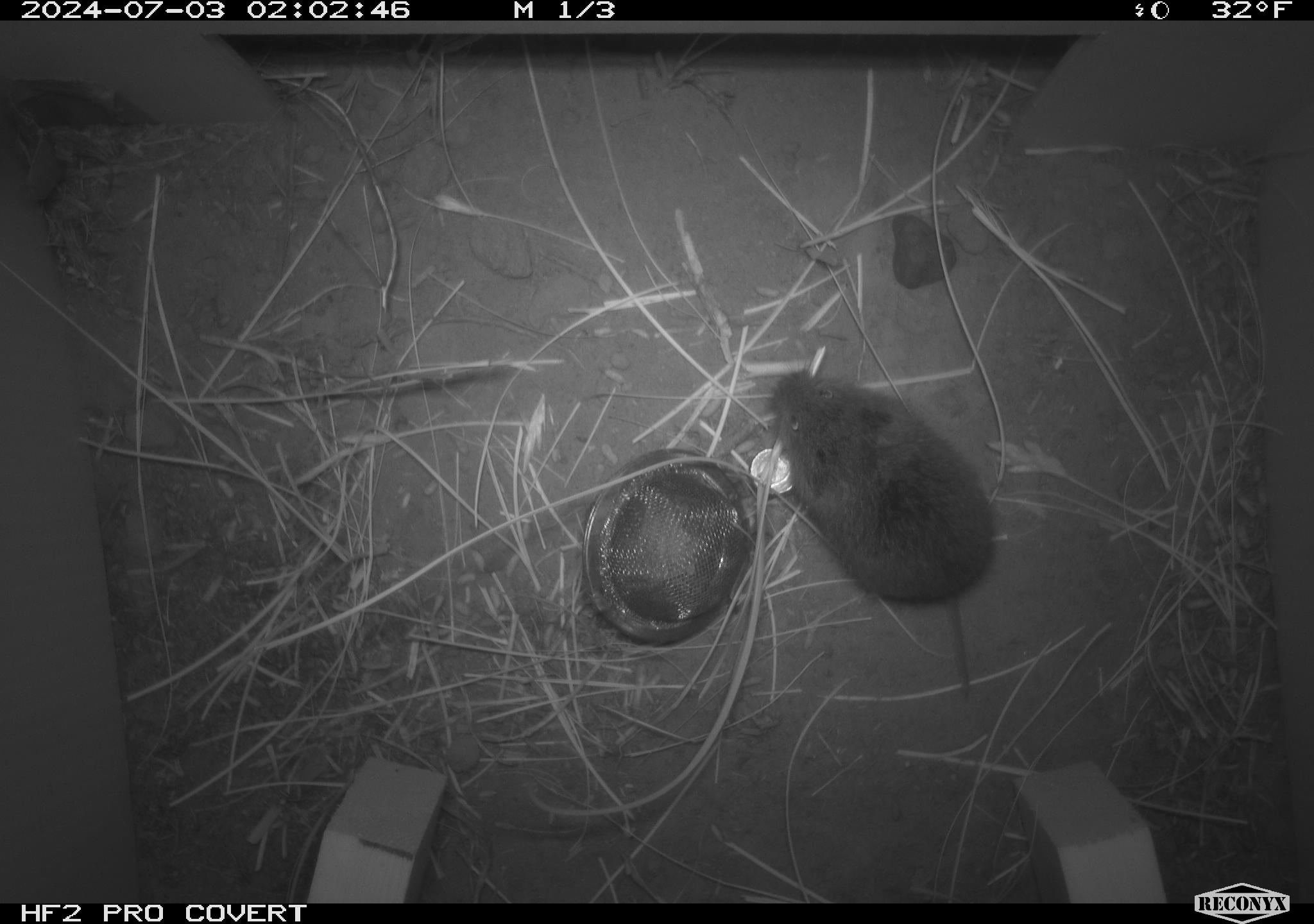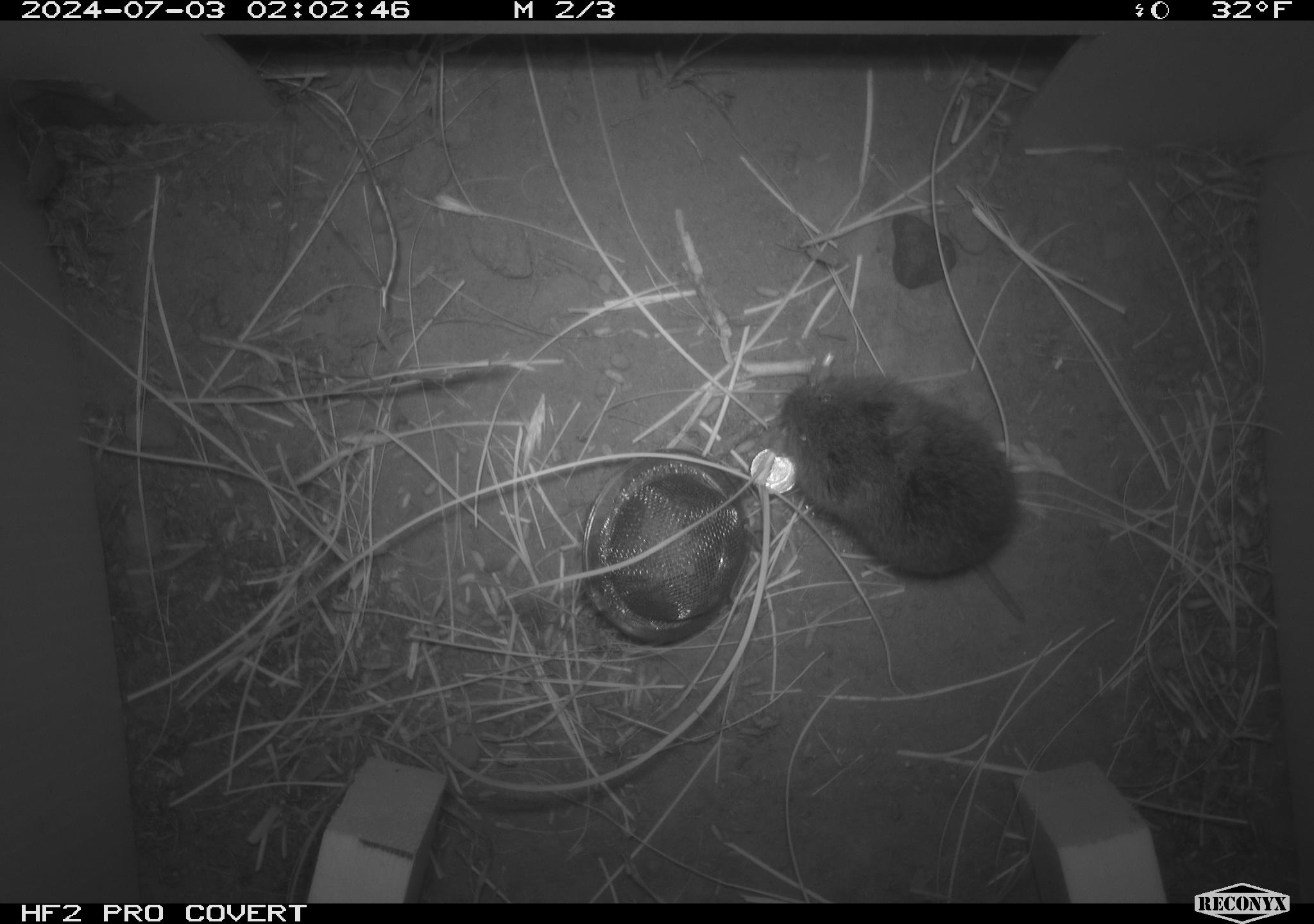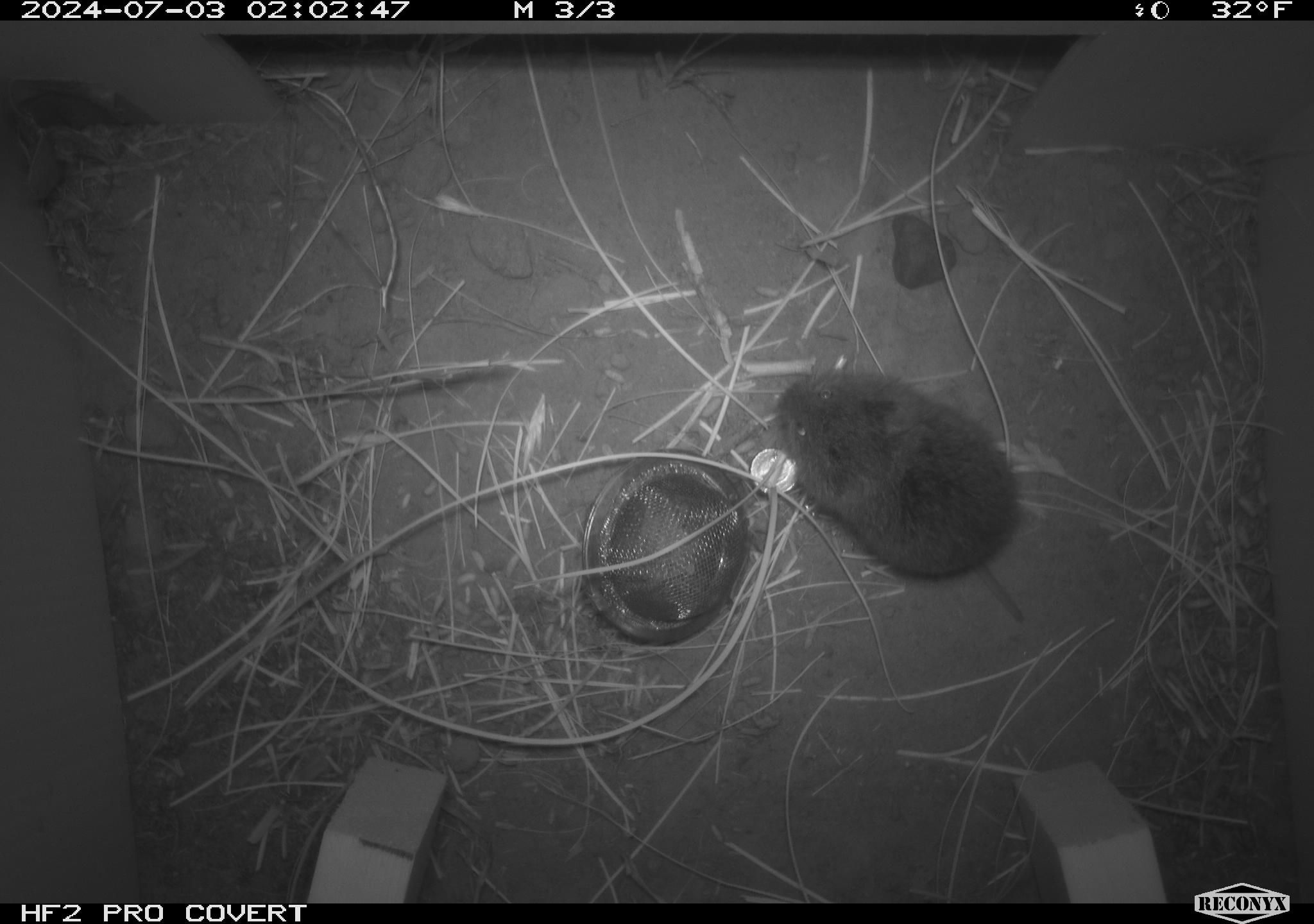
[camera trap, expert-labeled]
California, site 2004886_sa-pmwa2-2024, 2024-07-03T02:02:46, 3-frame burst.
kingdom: Animalia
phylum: Chordata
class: Mammalia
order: Rodentia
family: Cricetidae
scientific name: Arvicolinae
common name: voles, lemmings, and muskrats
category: arvicolinae subfamily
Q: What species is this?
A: Arvicolinae subfamily (voles, lemmings, and muskrats) (Arvicolinae).